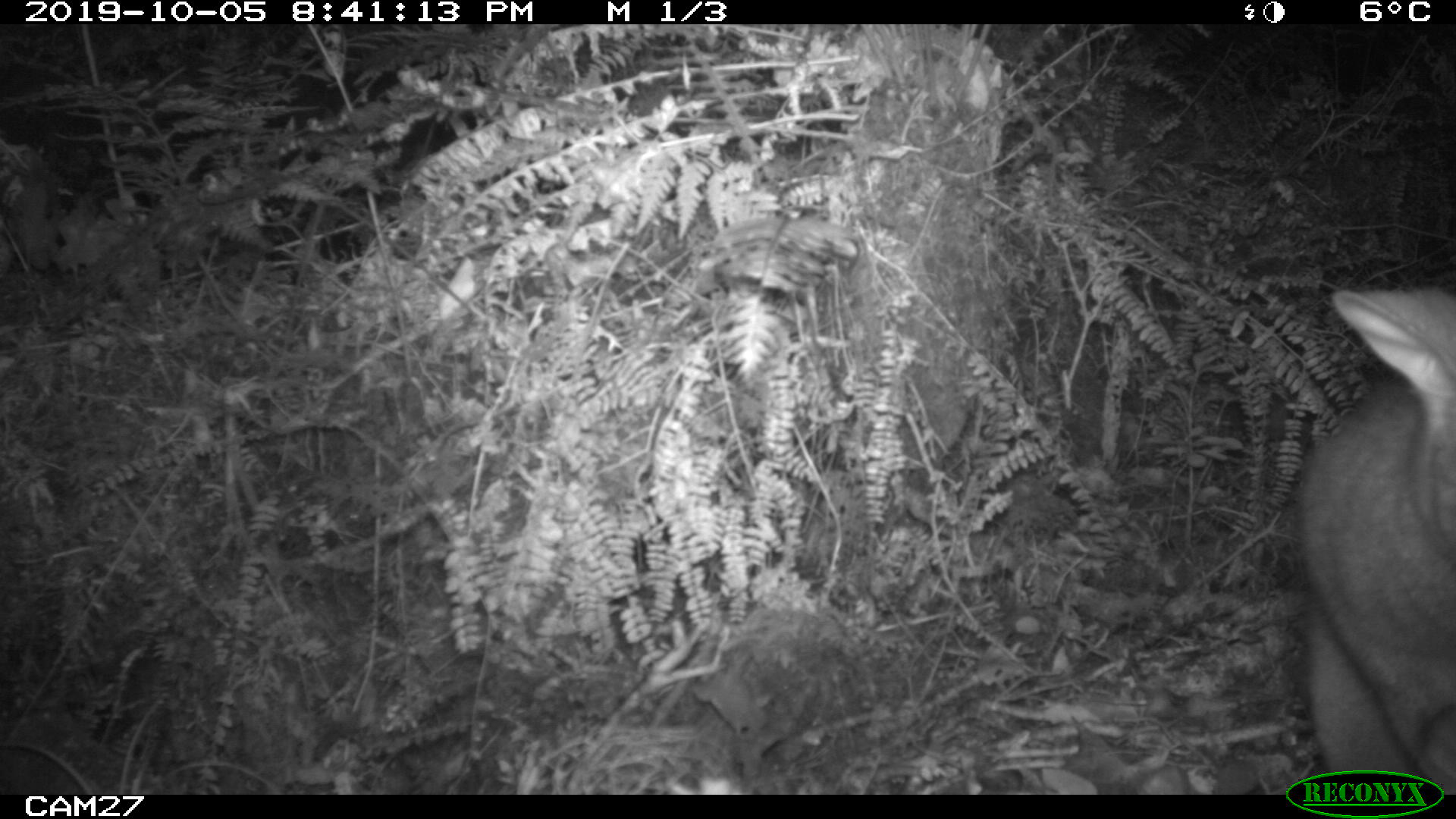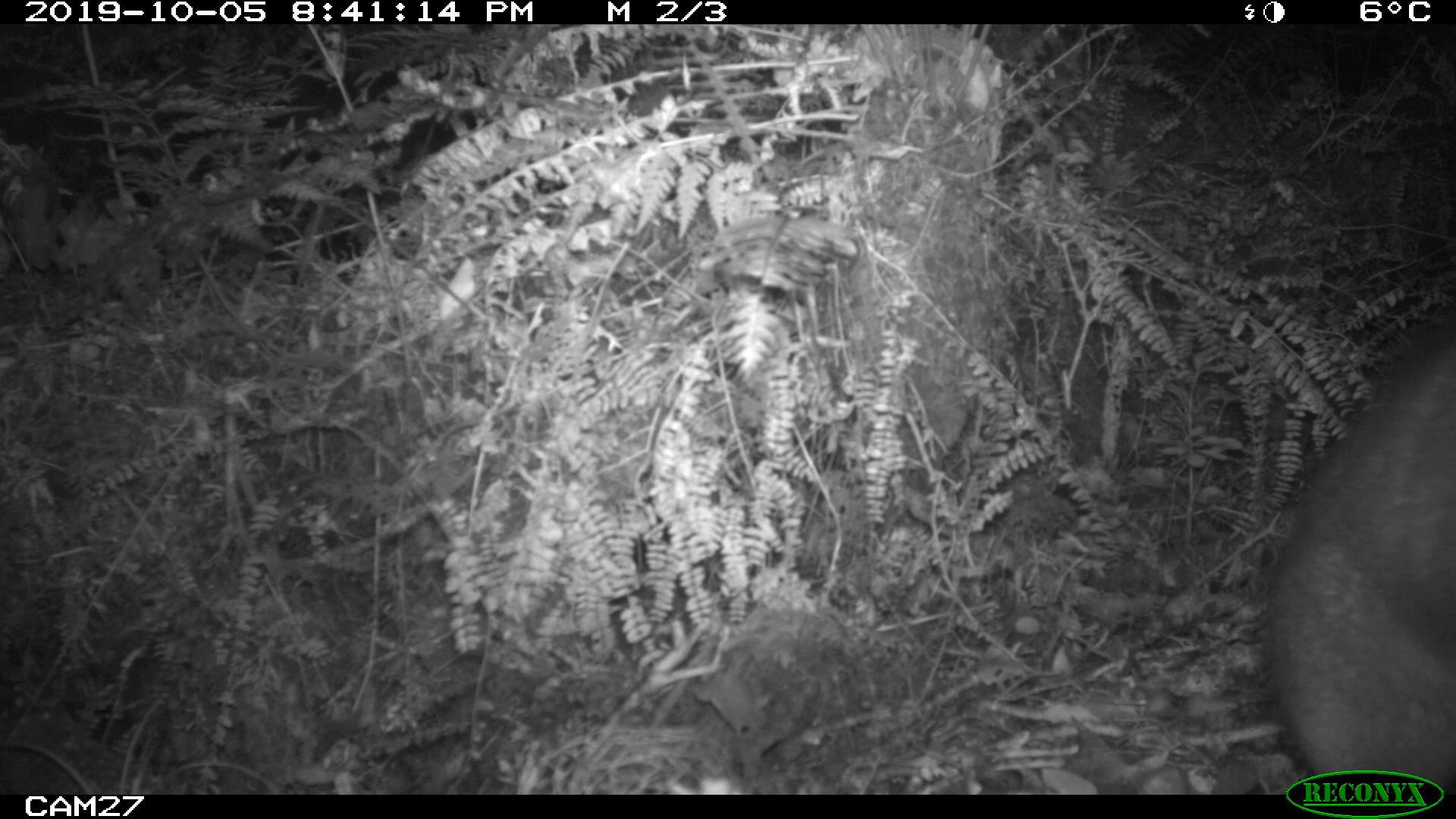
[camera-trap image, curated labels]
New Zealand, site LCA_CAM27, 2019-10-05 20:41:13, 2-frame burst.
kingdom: Animalia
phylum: Chordata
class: Mammalia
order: Diprotodontia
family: Phalangeridae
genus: Trichosurus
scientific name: Trichosurus vulpecula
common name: common brushtail possum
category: possum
Possum (common brushtail possum) (Trichosurus vulpecula).